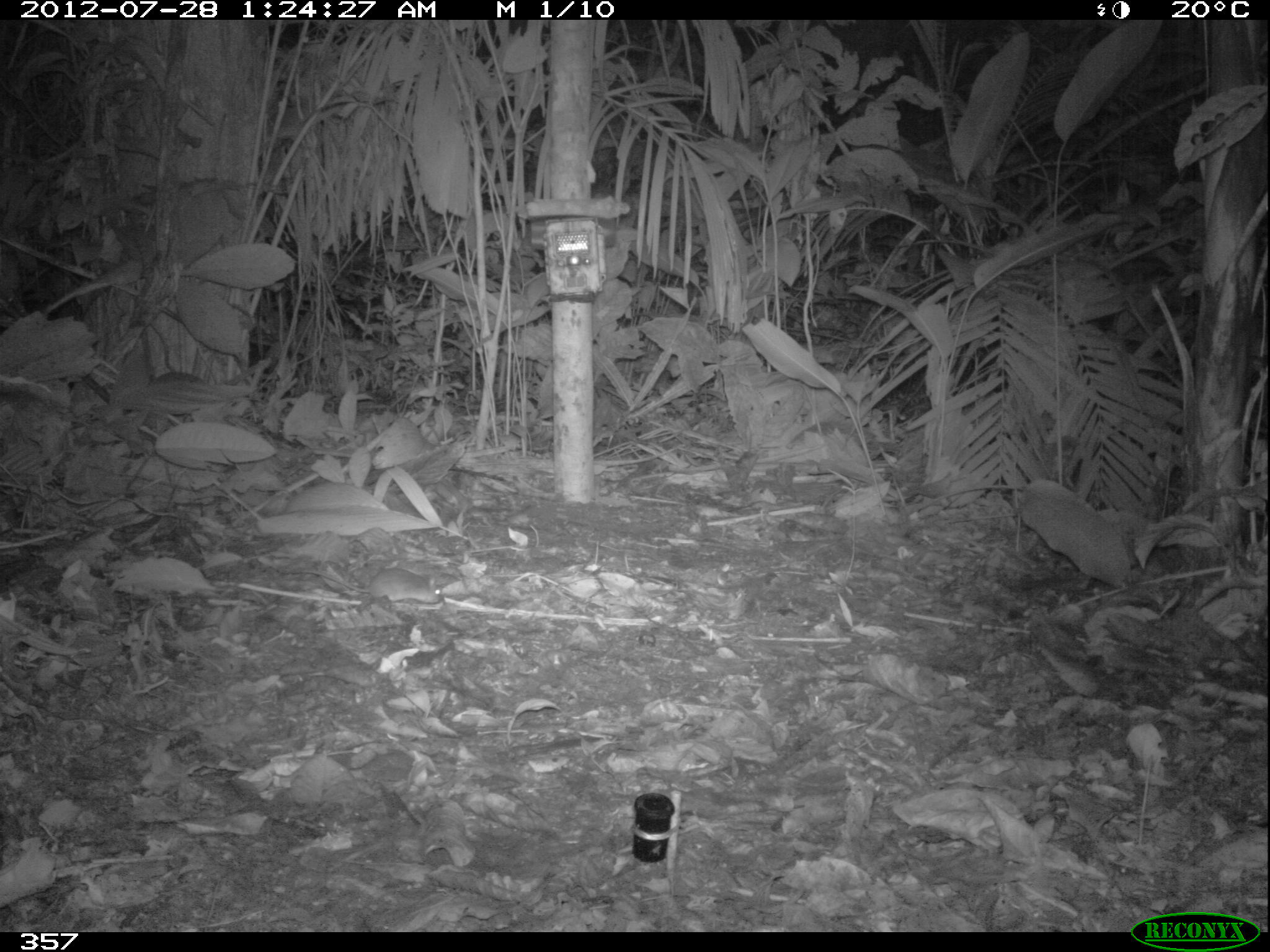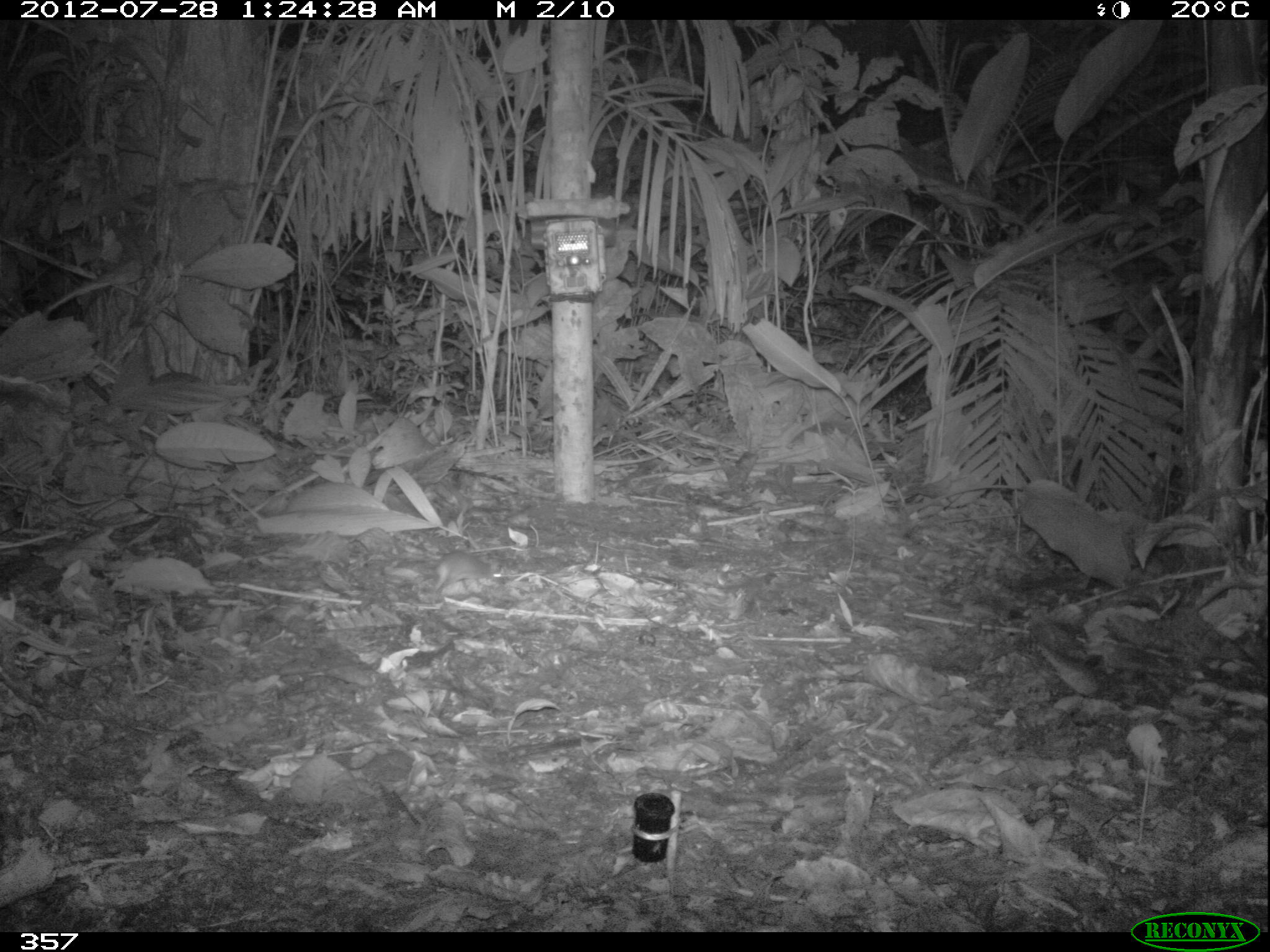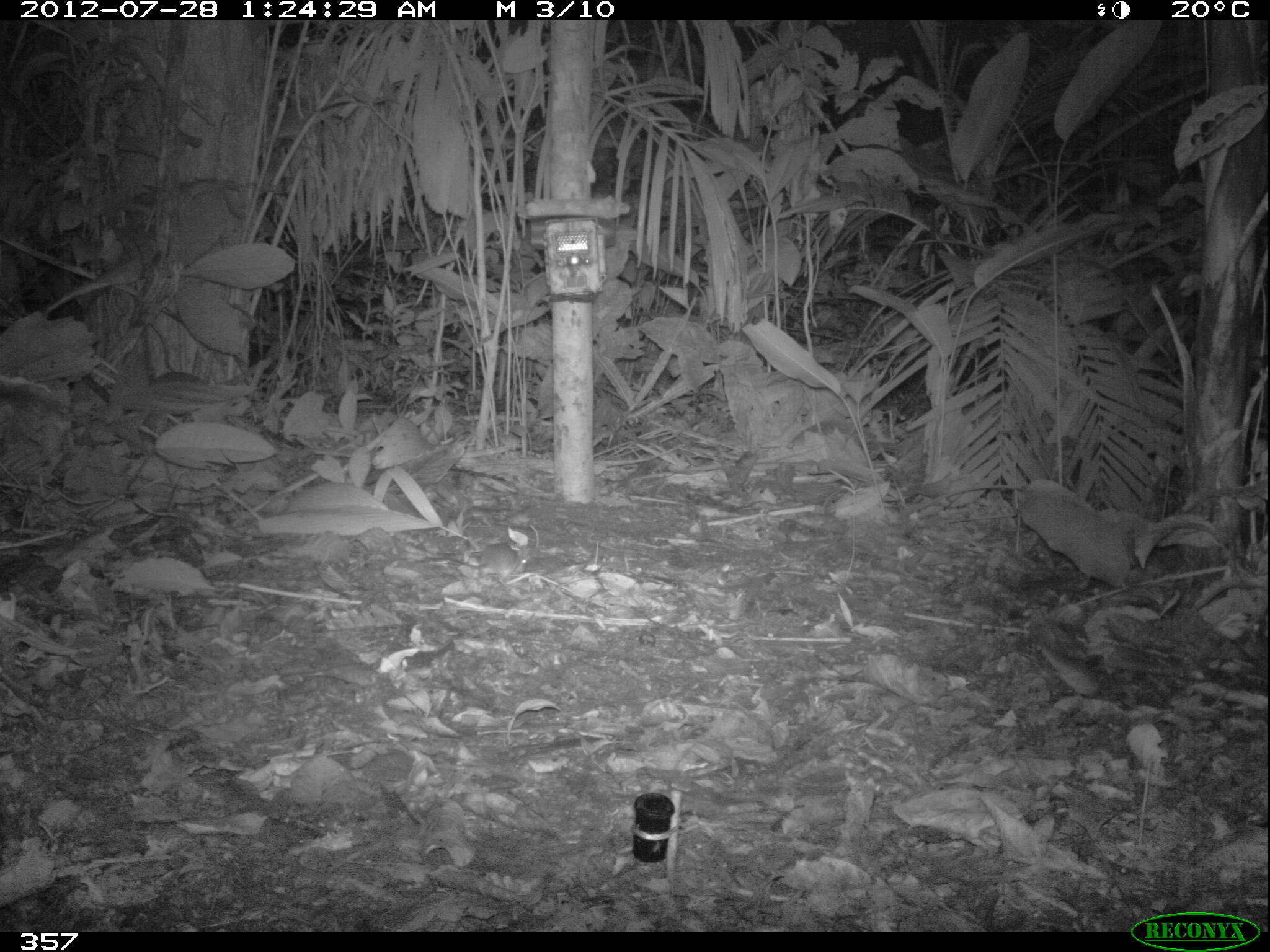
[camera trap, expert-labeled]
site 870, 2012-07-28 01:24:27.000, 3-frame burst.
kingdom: Animalia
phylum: Chordata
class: Mammalia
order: Rodentia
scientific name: Rodentia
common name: rodents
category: unknown rodent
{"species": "unknown rodent (rodents) (Rodentia)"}